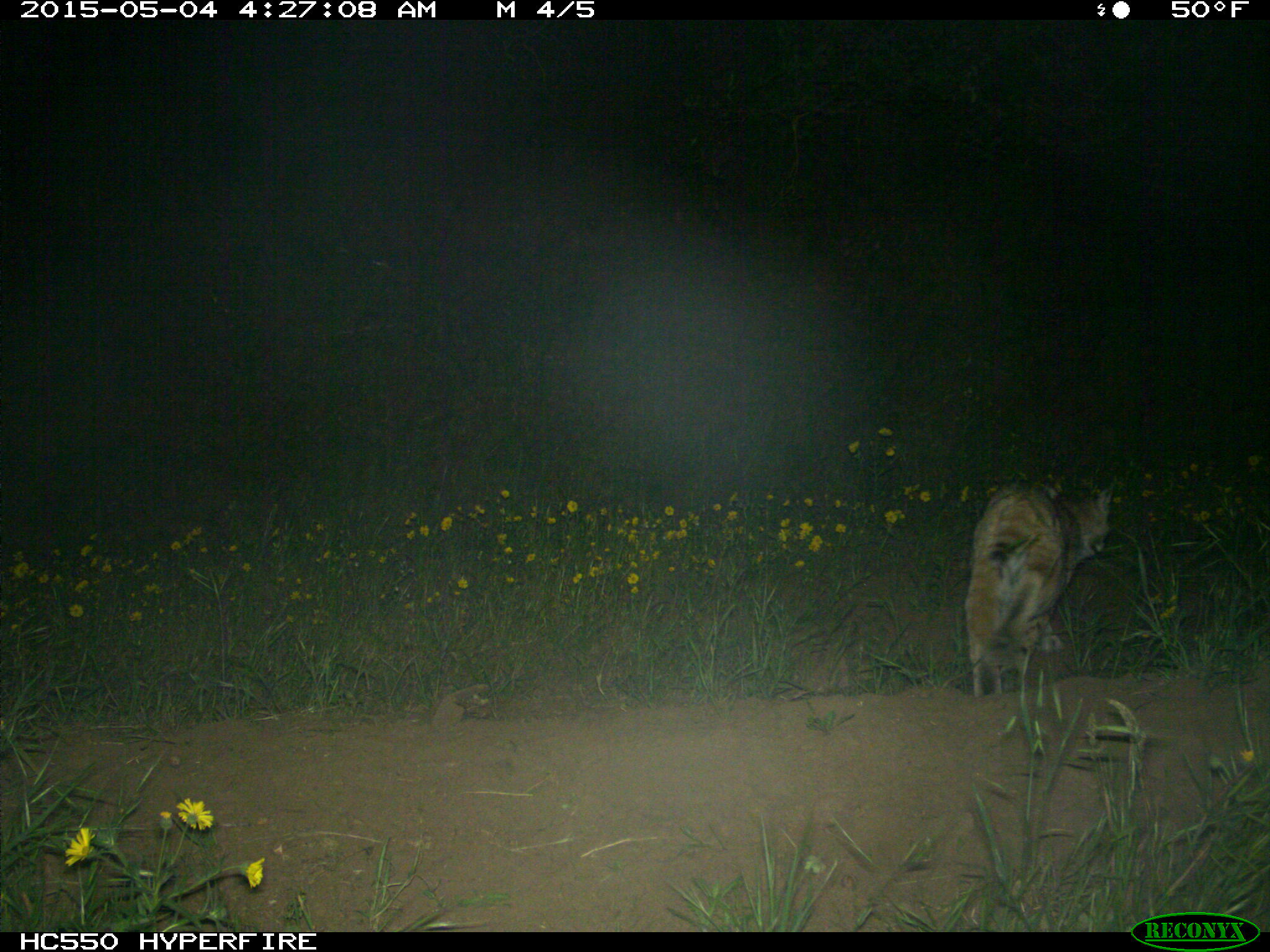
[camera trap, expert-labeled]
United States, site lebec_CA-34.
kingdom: Animalia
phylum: Chordata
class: Mammalia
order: Carnivora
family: Felidae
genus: Lynx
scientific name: Lynx rufus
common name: bobcat